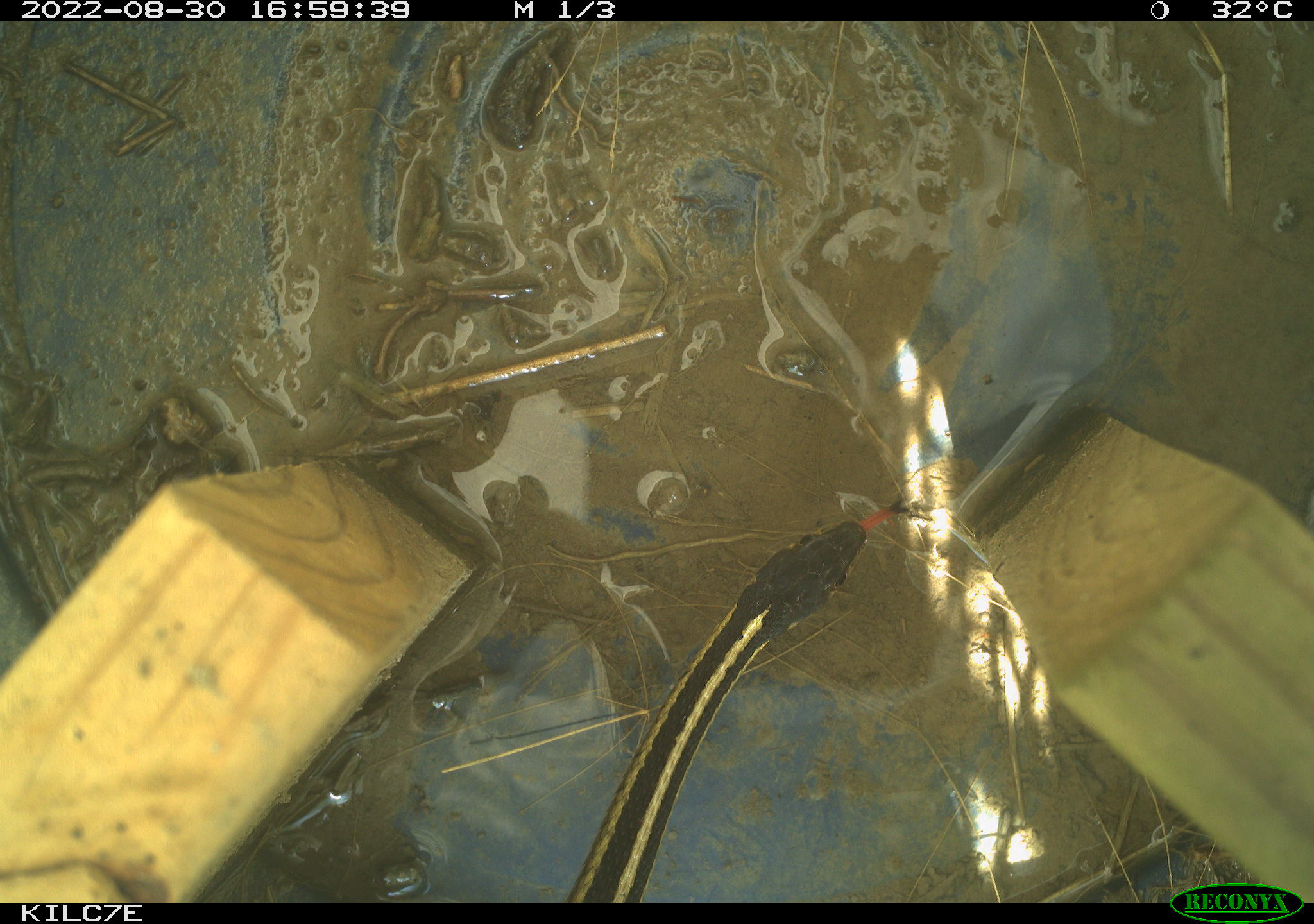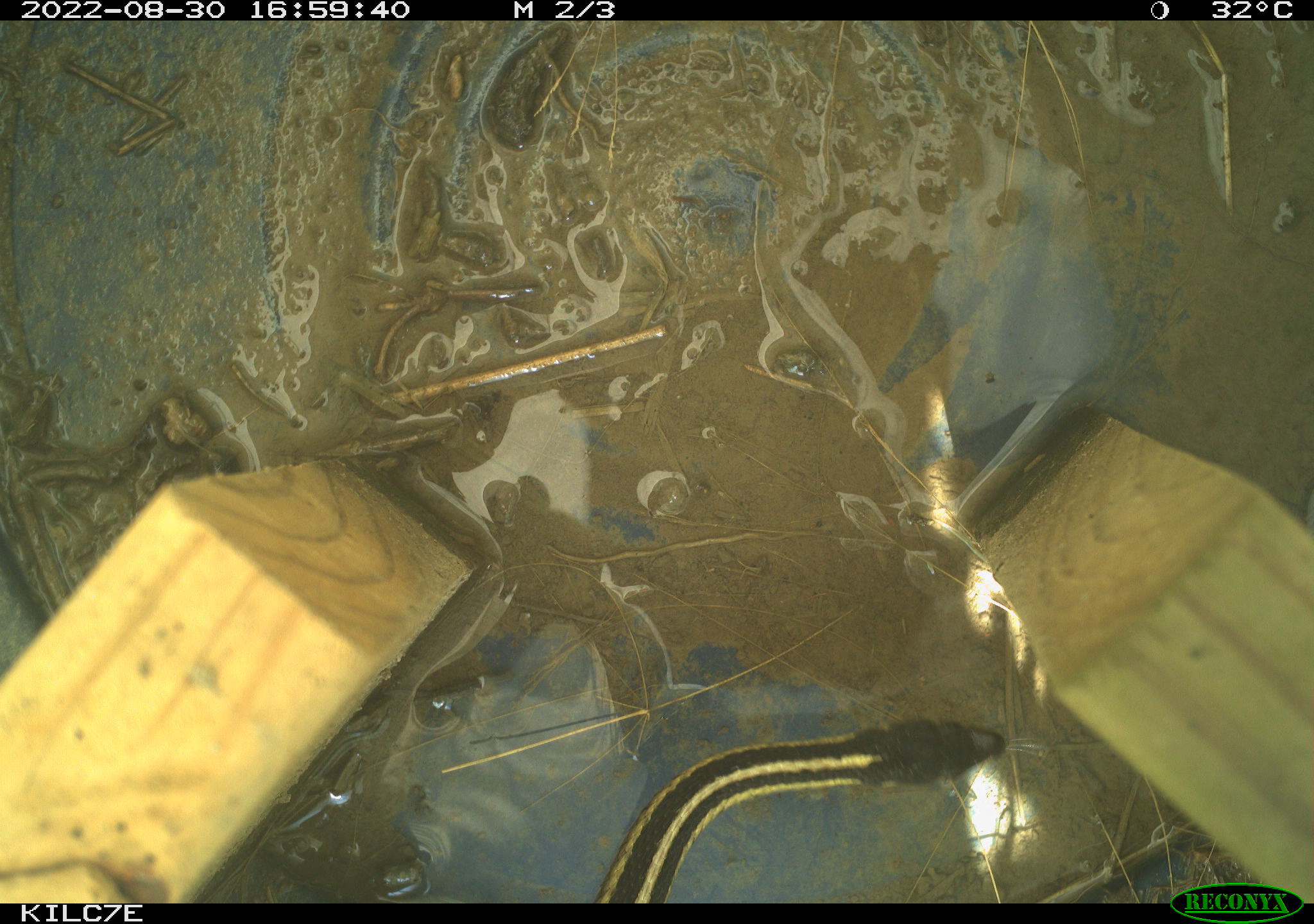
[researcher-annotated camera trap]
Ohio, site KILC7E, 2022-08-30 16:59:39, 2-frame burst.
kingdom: Animalia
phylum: Chordata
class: Reptilia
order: Squamata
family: Colubridae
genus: Thamnophis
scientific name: Thamnophis sirtalis sirtalis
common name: eastern gartersnake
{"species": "eastern gartersnake (Thamnophis sirtalis sirtalis)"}